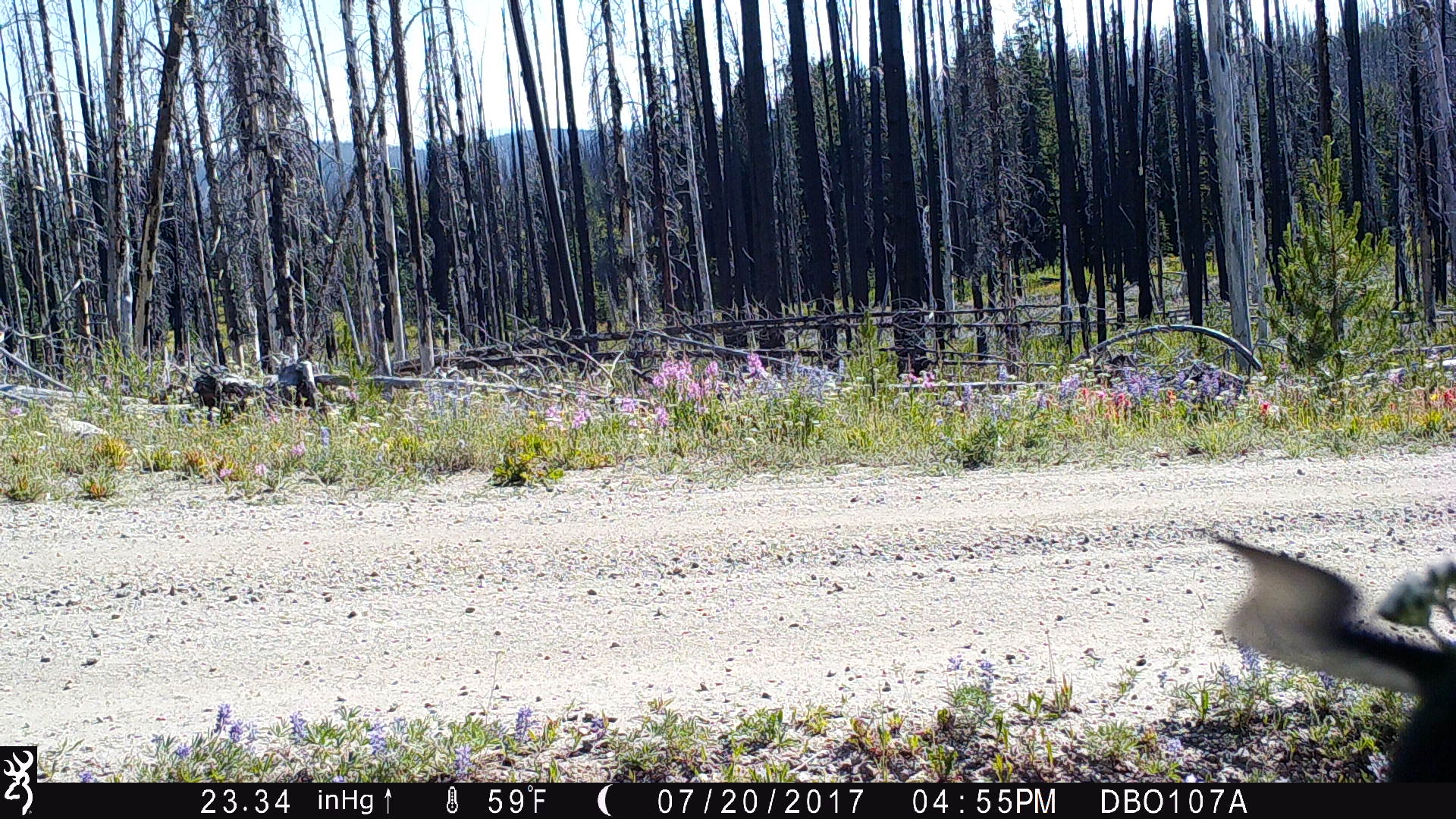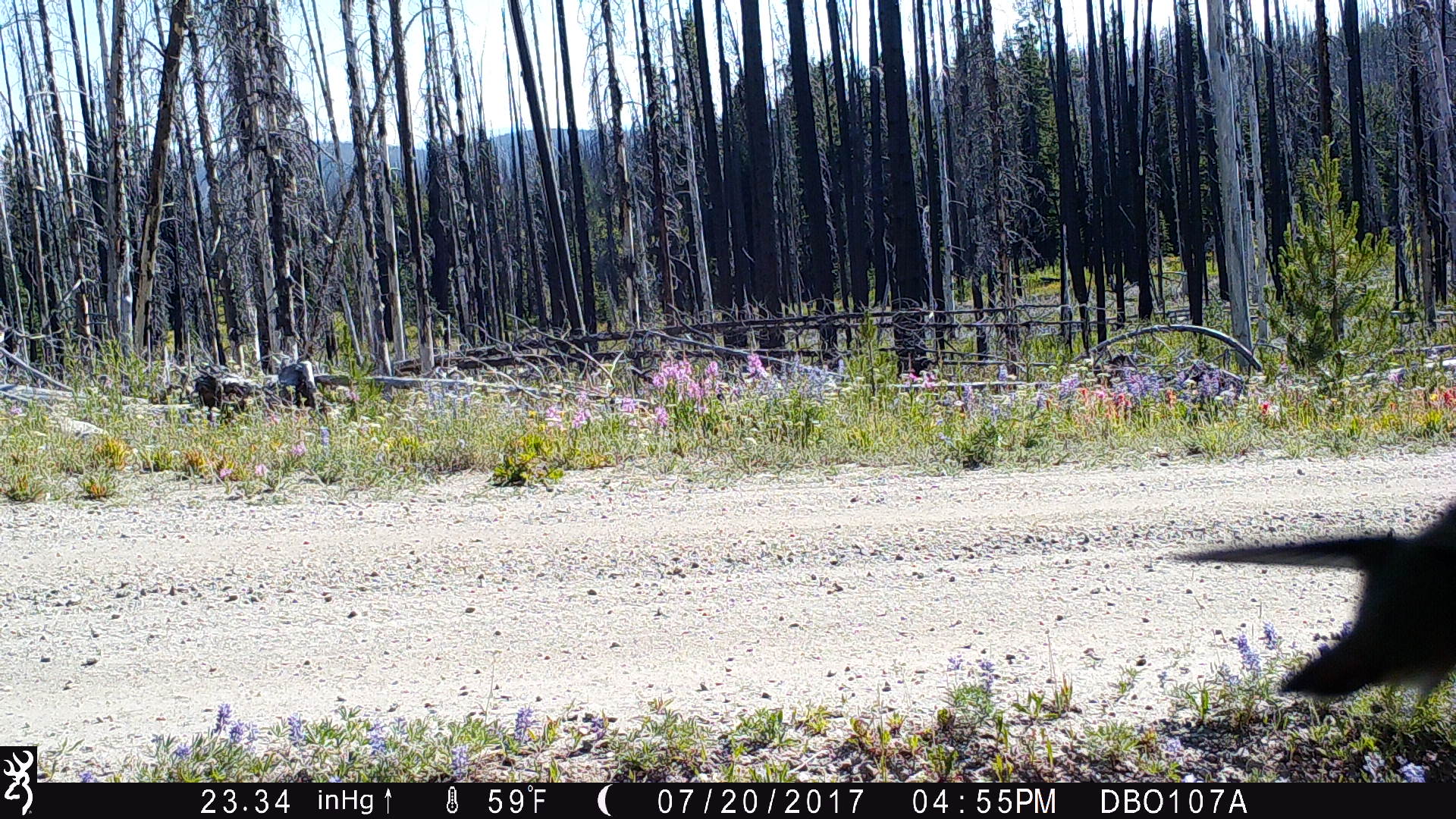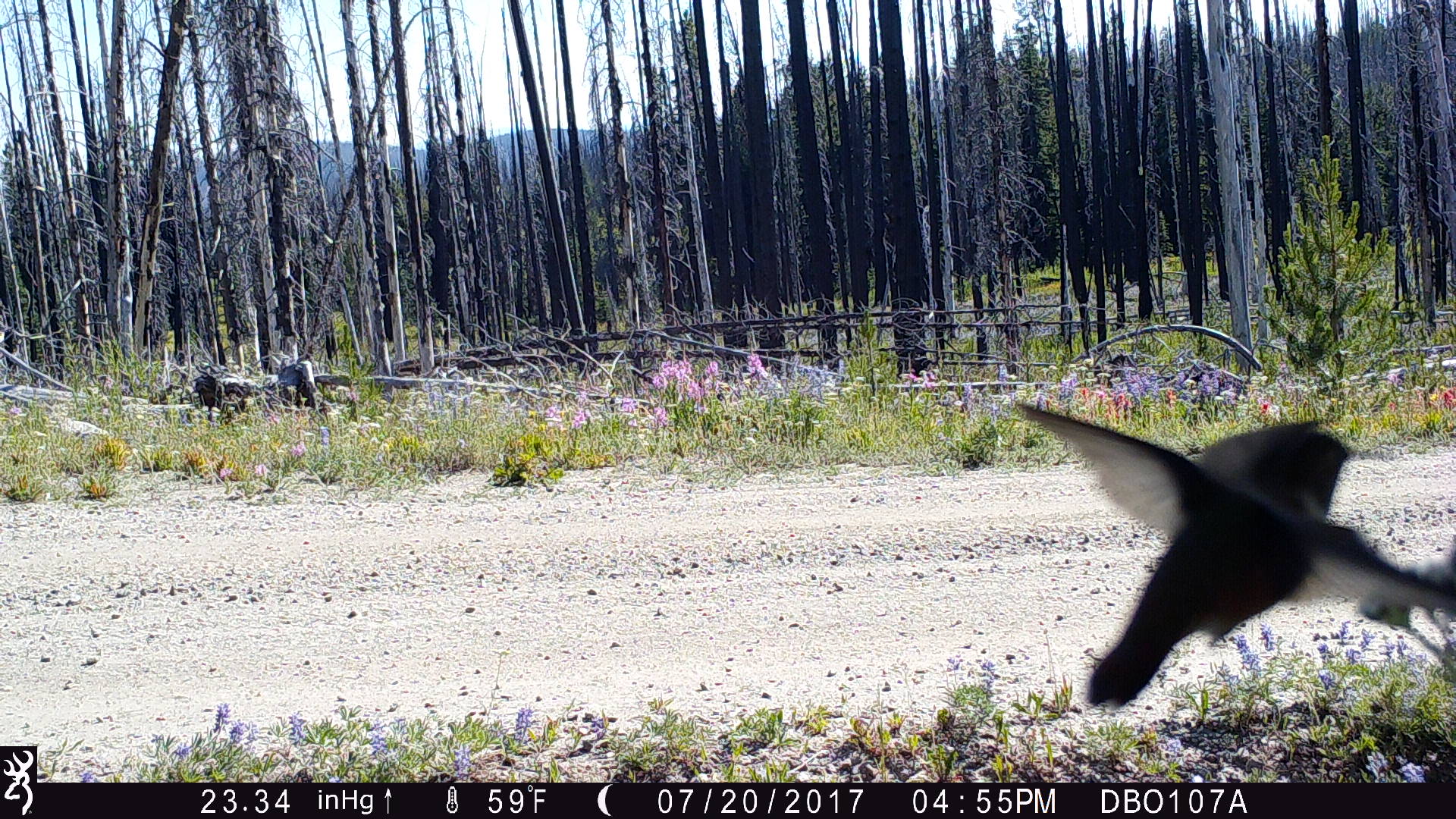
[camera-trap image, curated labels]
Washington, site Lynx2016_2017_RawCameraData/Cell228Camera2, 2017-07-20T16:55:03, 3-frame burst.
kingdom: Animalia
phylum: Chordata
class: Aves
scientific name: Aves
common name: birds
Aves (birds). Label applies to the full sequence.